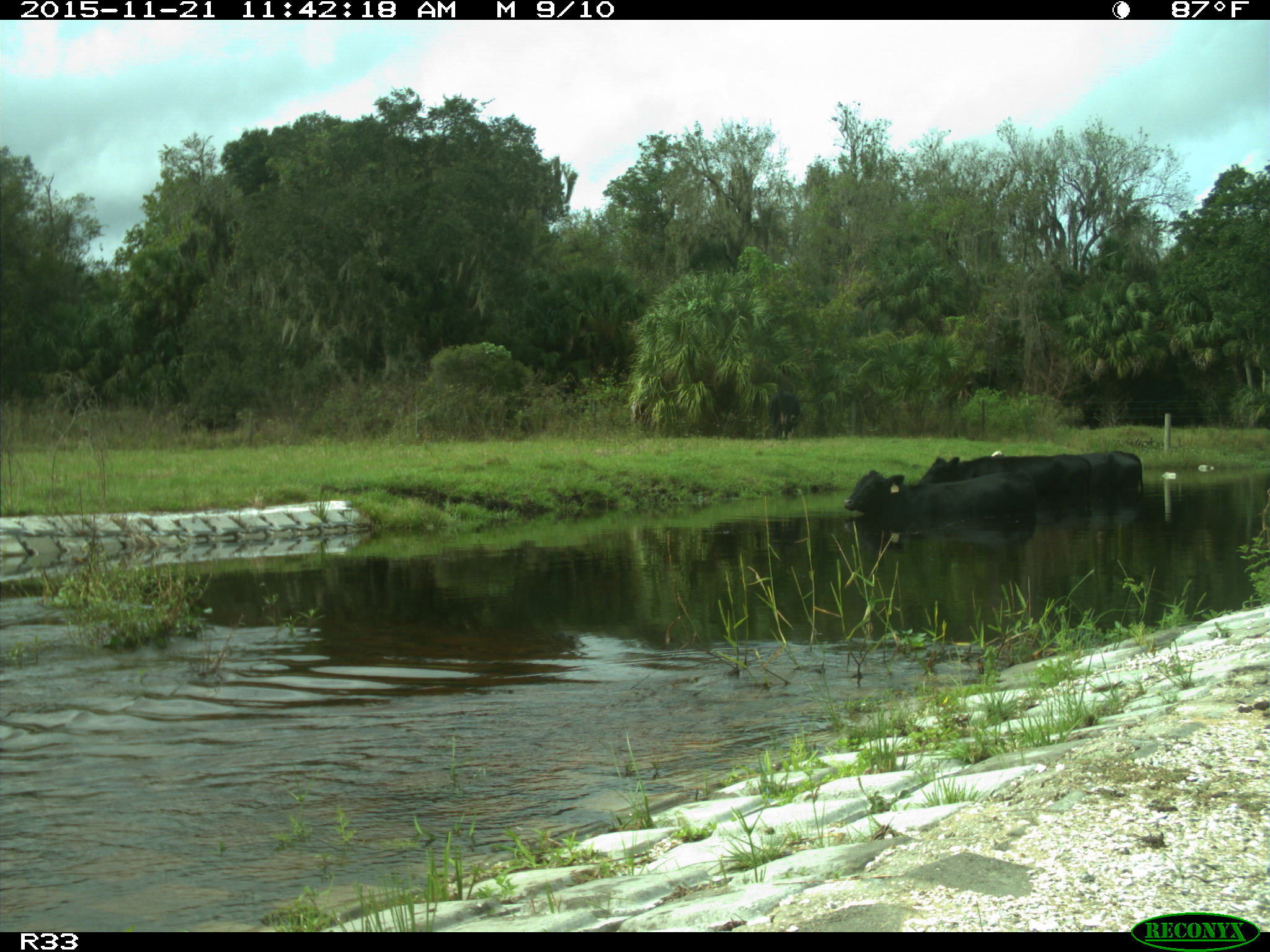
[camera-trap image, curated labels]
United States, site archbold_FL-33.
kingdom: Animalia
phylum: Chordata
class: Mammalia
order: Artiodactyla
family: Bovidae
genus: Bos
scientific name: Bos taurus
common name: domestic cow